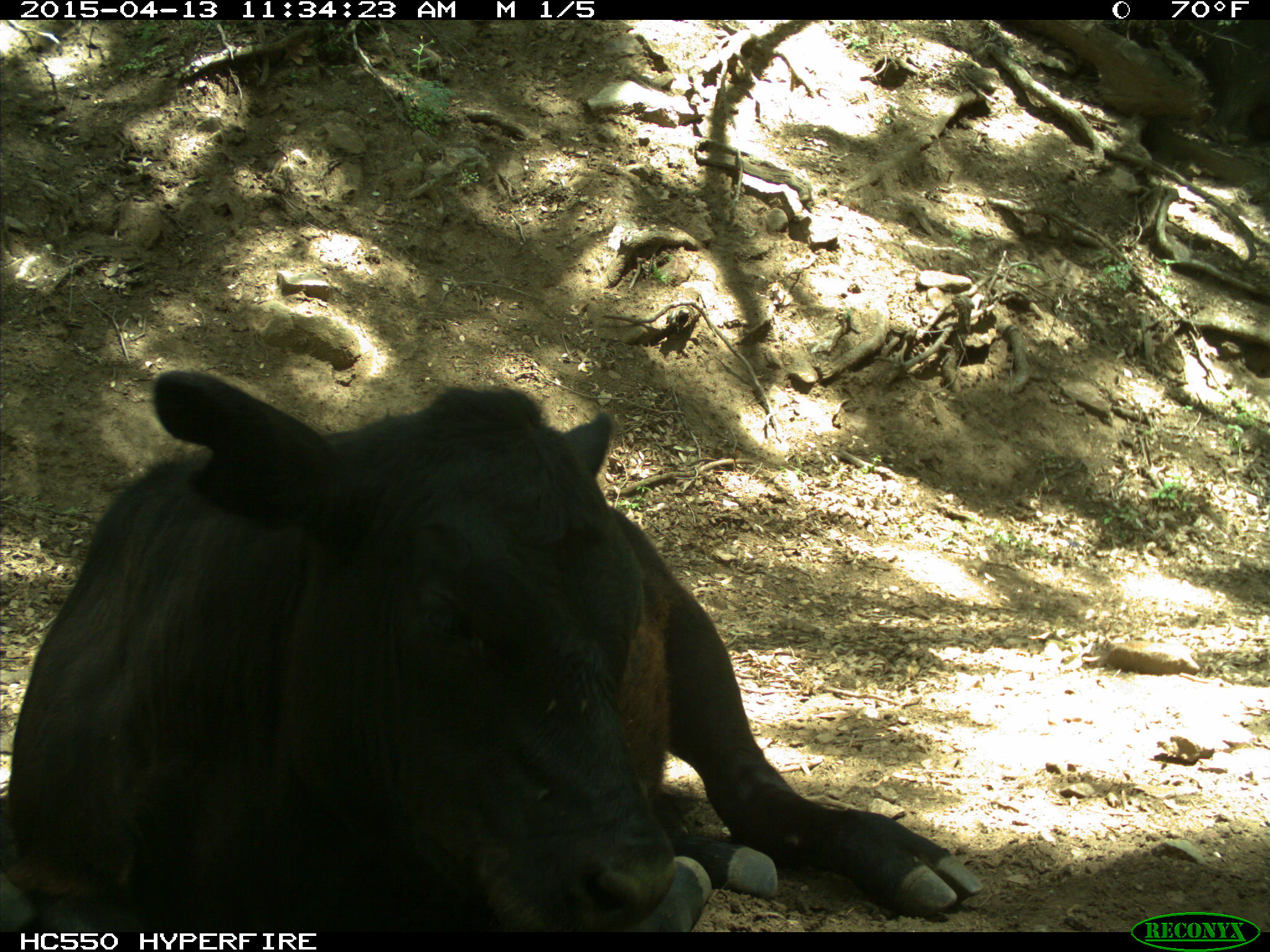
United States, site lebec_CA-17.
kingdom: Animalia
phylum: Chordata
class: Mammalia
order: Artiodactyla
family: Bovidae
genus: Bos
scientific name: Bos taurus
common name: domestic cow